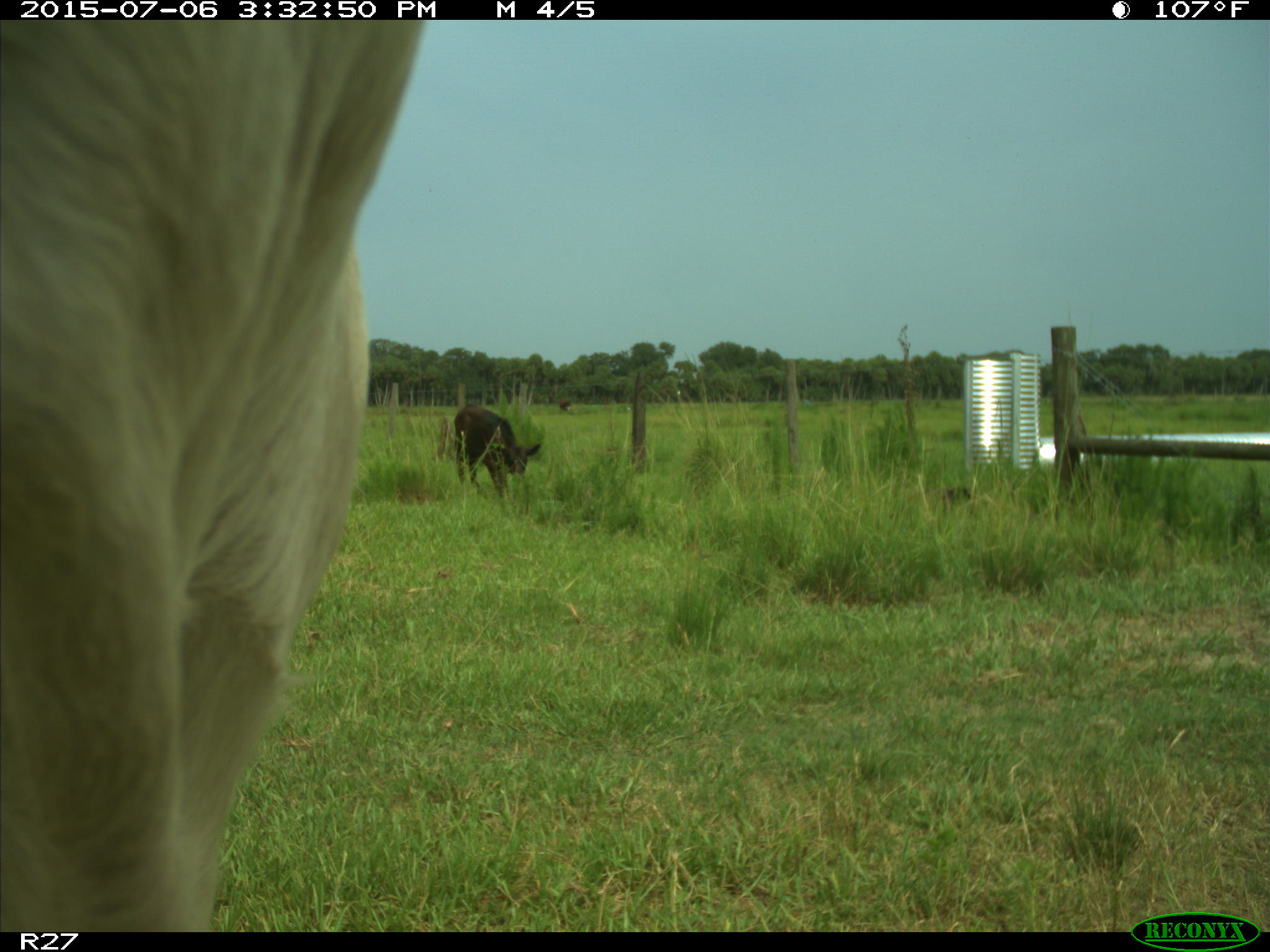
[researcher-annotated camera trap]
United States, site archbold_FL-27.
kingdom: Animalia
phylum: Chordata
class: Mammalia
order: Artiodactyla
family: Bovidae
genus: Bos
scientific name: Bos taurus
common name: domestic cow